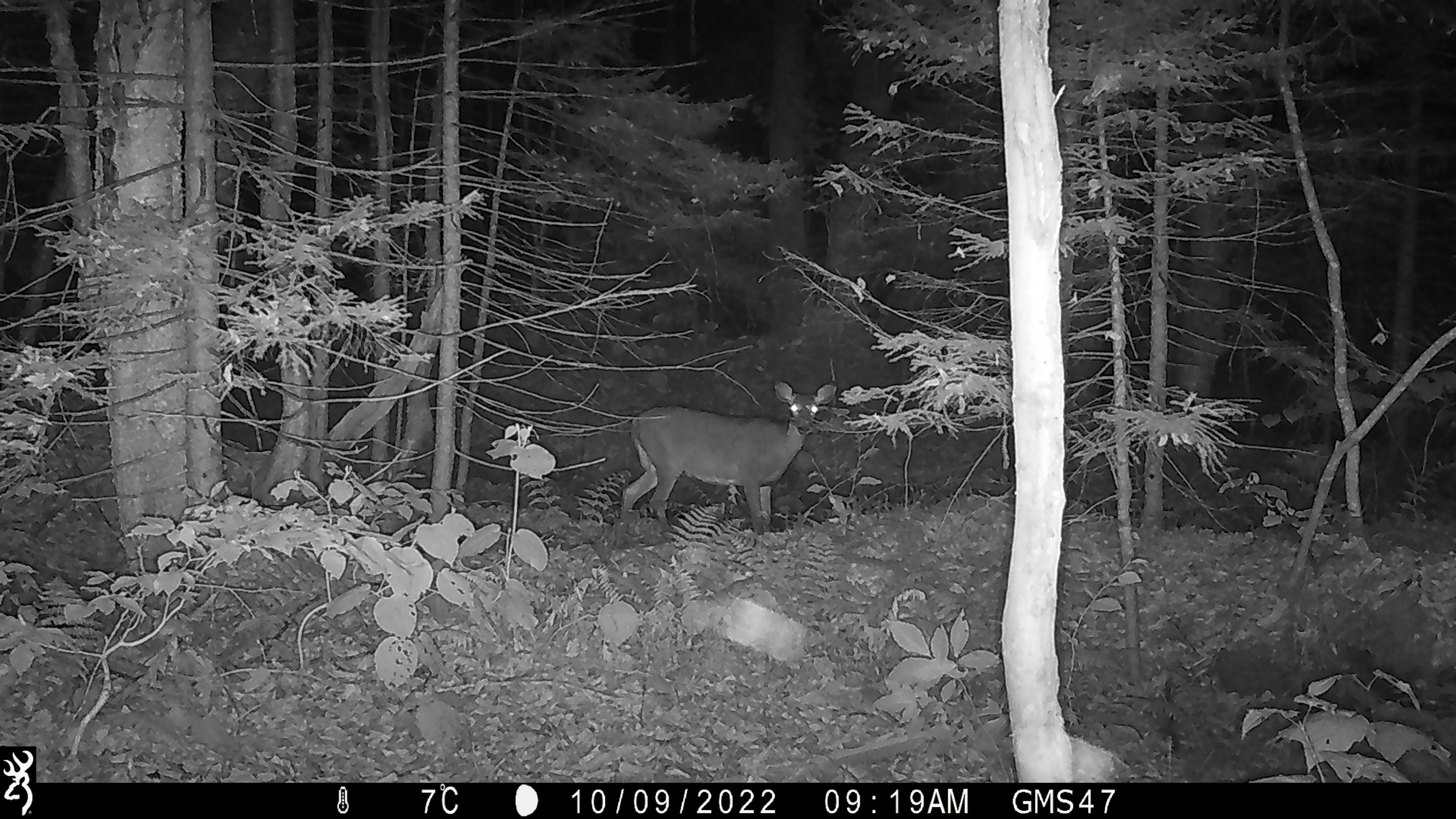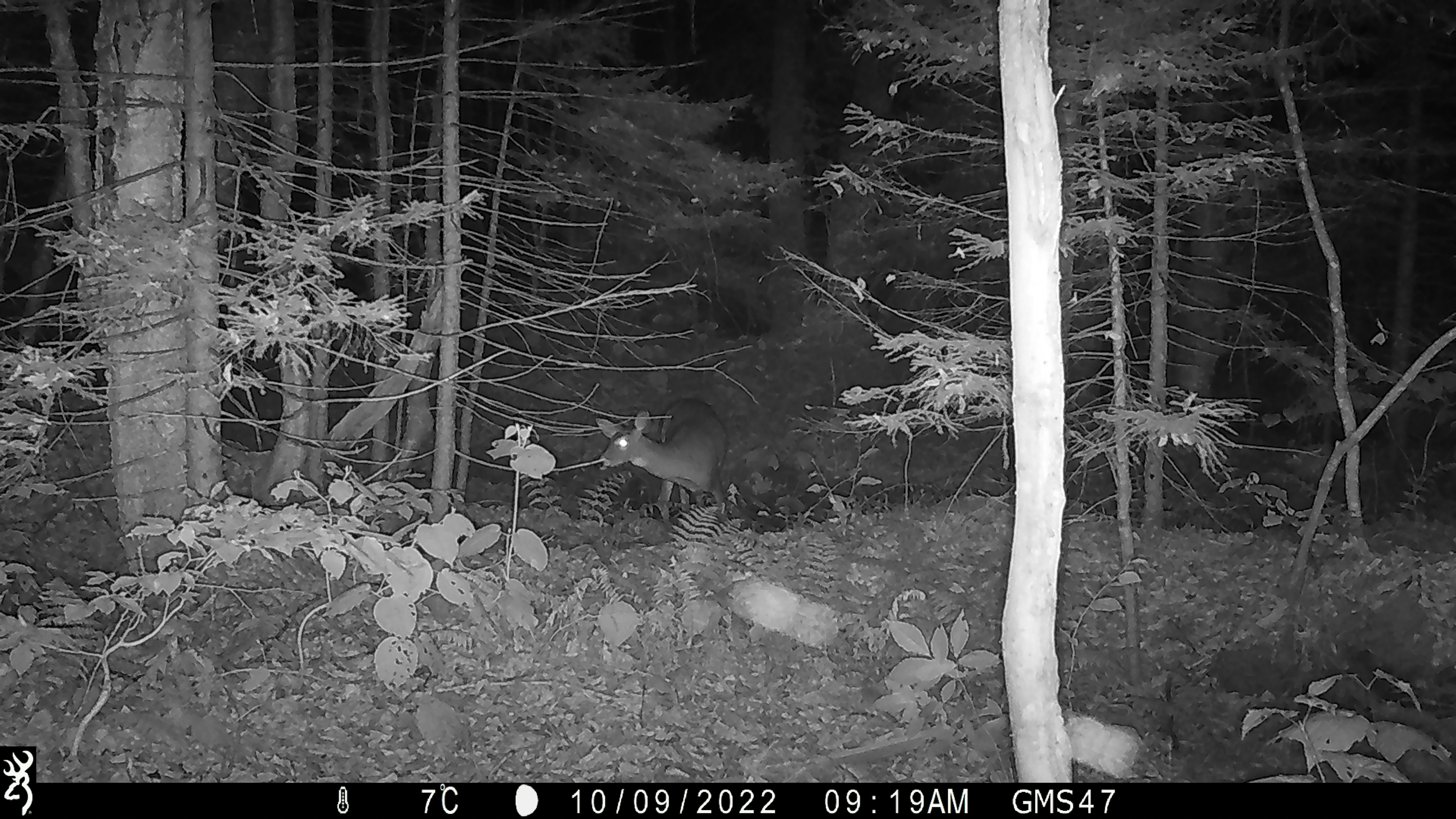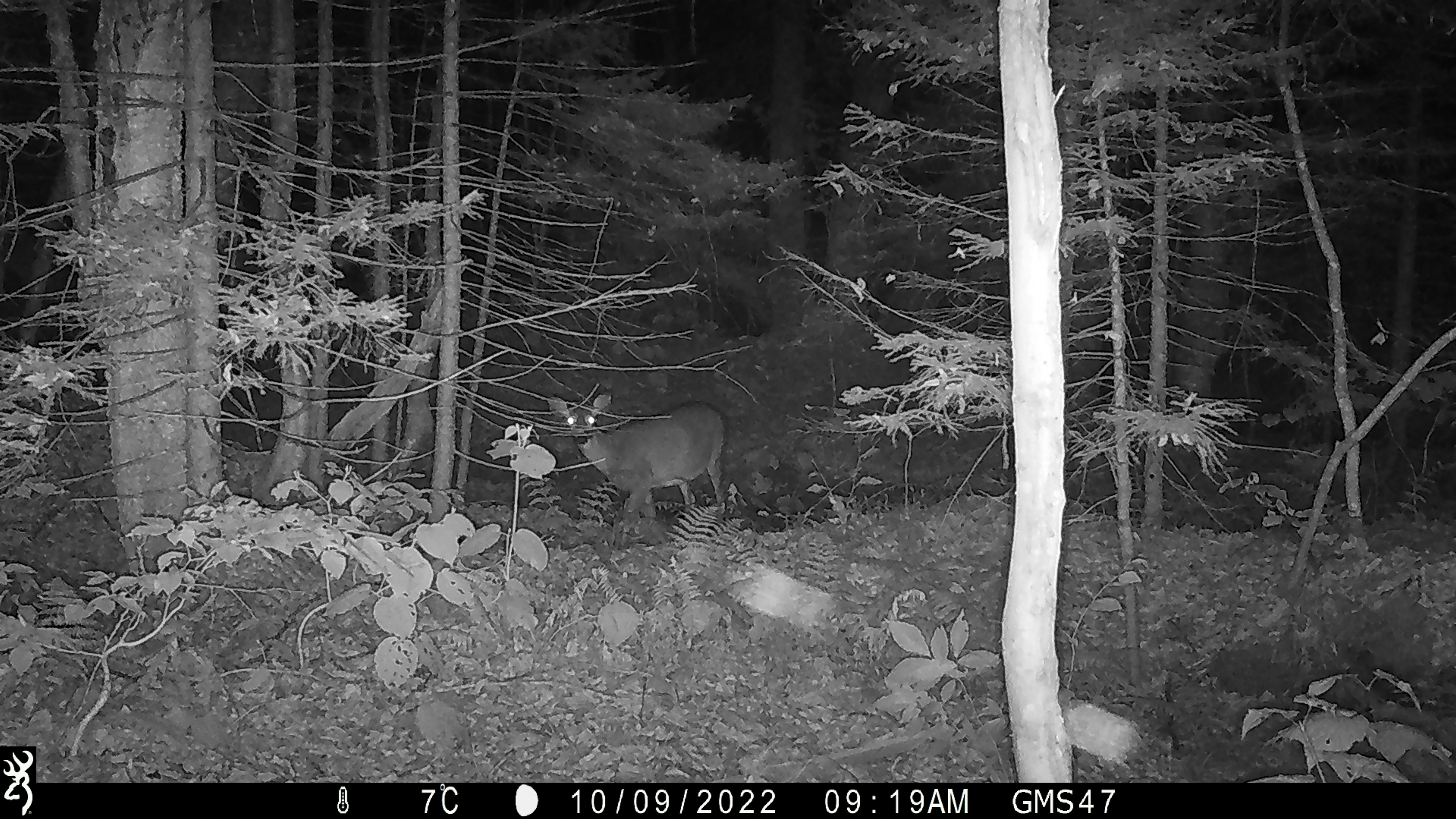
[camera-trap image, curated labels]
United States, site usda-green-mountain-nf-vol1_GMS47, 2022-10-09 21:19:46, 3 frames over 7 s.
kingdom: Animalia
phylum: Chordata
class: Mammalia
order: Artiodactyla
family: Cervidae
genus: Odocoileus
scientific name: Odocoileus virginianus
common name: white-tailed deer